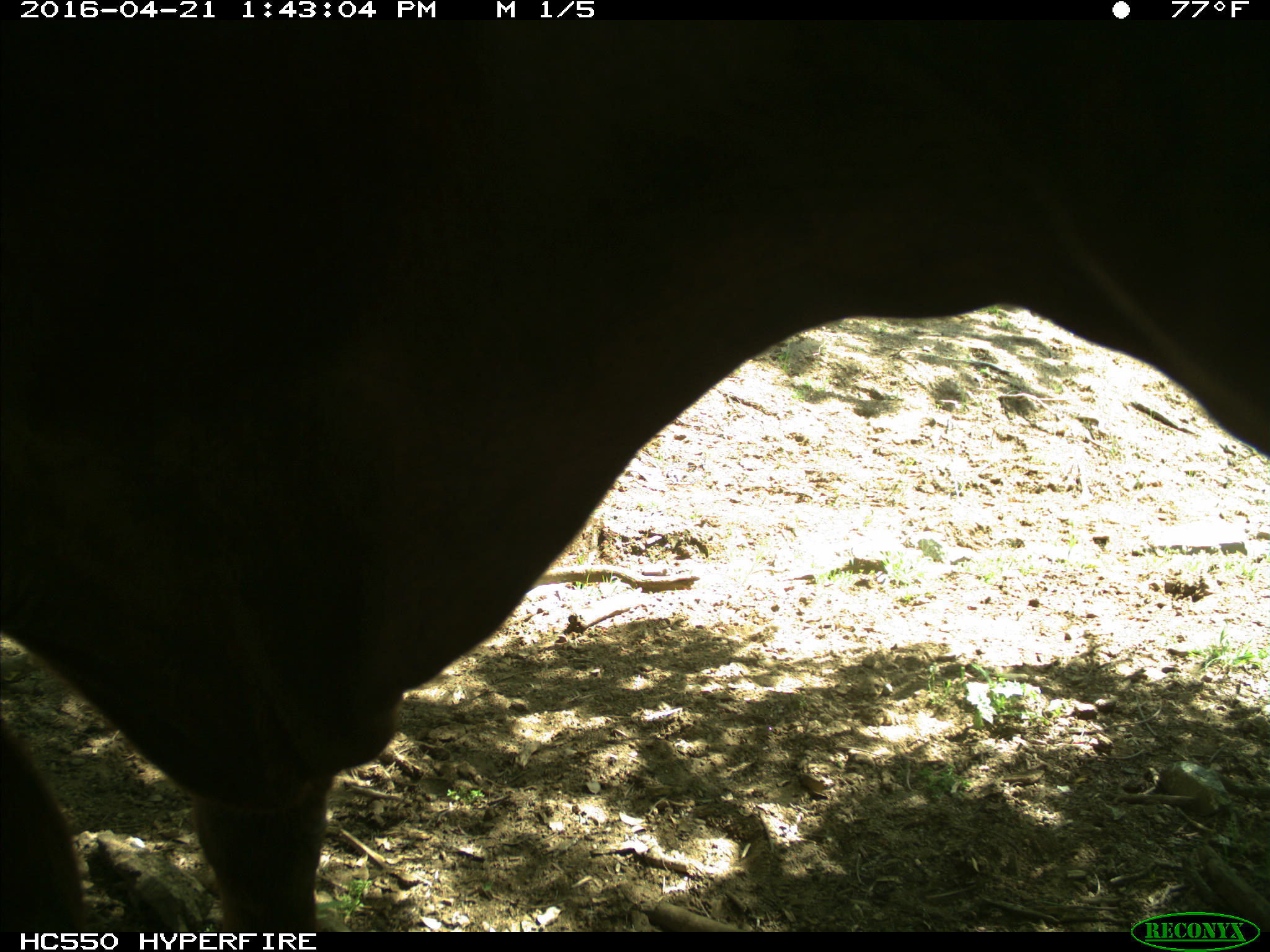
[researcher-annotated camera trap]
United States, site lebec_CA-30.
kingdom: Animalia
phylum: Chordata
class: Mammalia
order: Artiodactyla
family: Bovidae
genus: Bos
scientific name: Bos taurus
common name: domestic cow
Bos taurus (domestic cow).